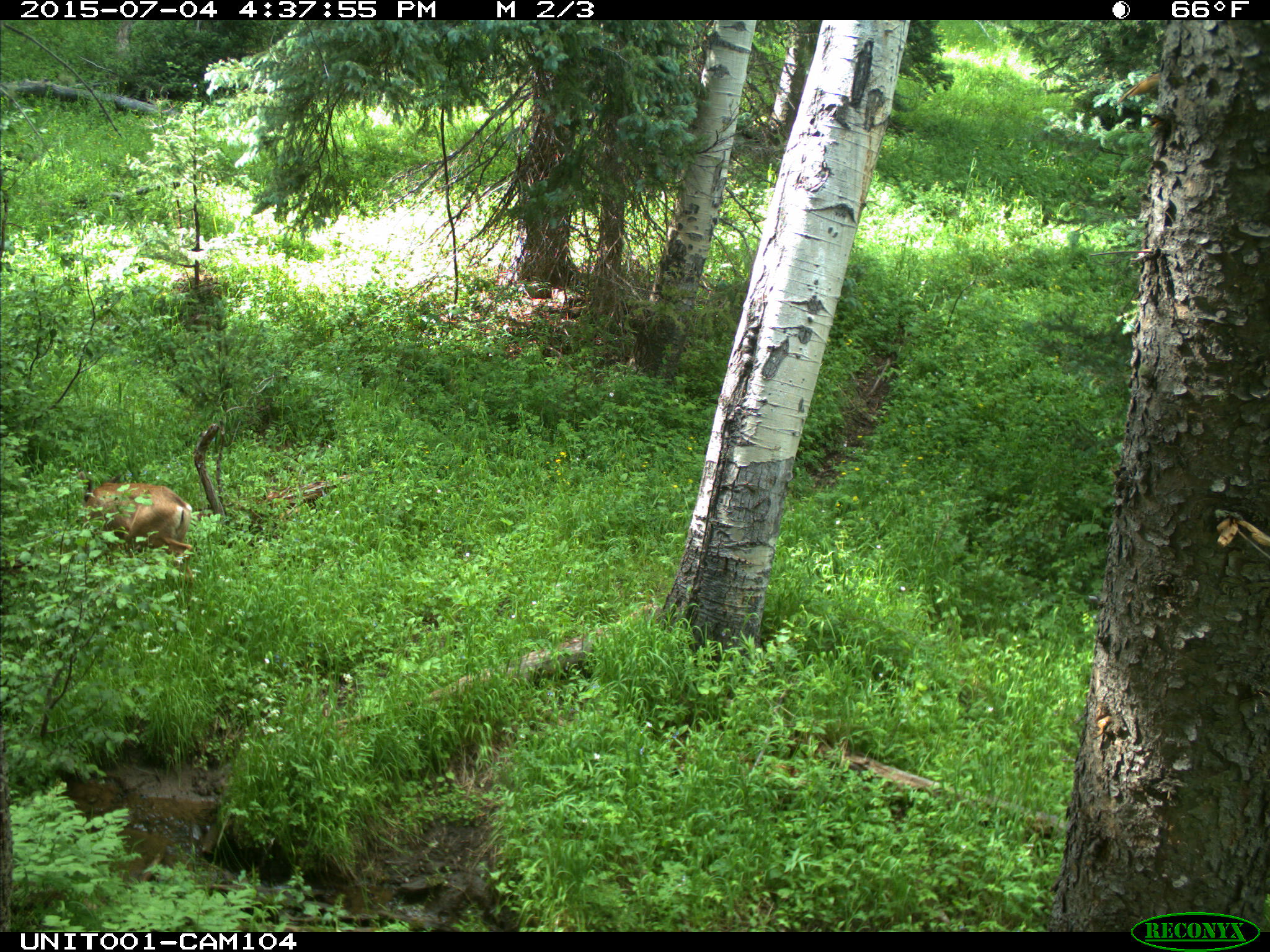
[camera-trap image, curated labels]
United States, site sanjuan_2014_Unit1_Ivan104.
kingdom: Animalia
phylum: Chordata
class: Mammalia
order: Artiodactyla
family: Cervidae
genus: Odocoileus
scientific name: Odocoileus hemionus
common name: mule deer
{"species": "Odocoileus hemionus (mule deer)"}